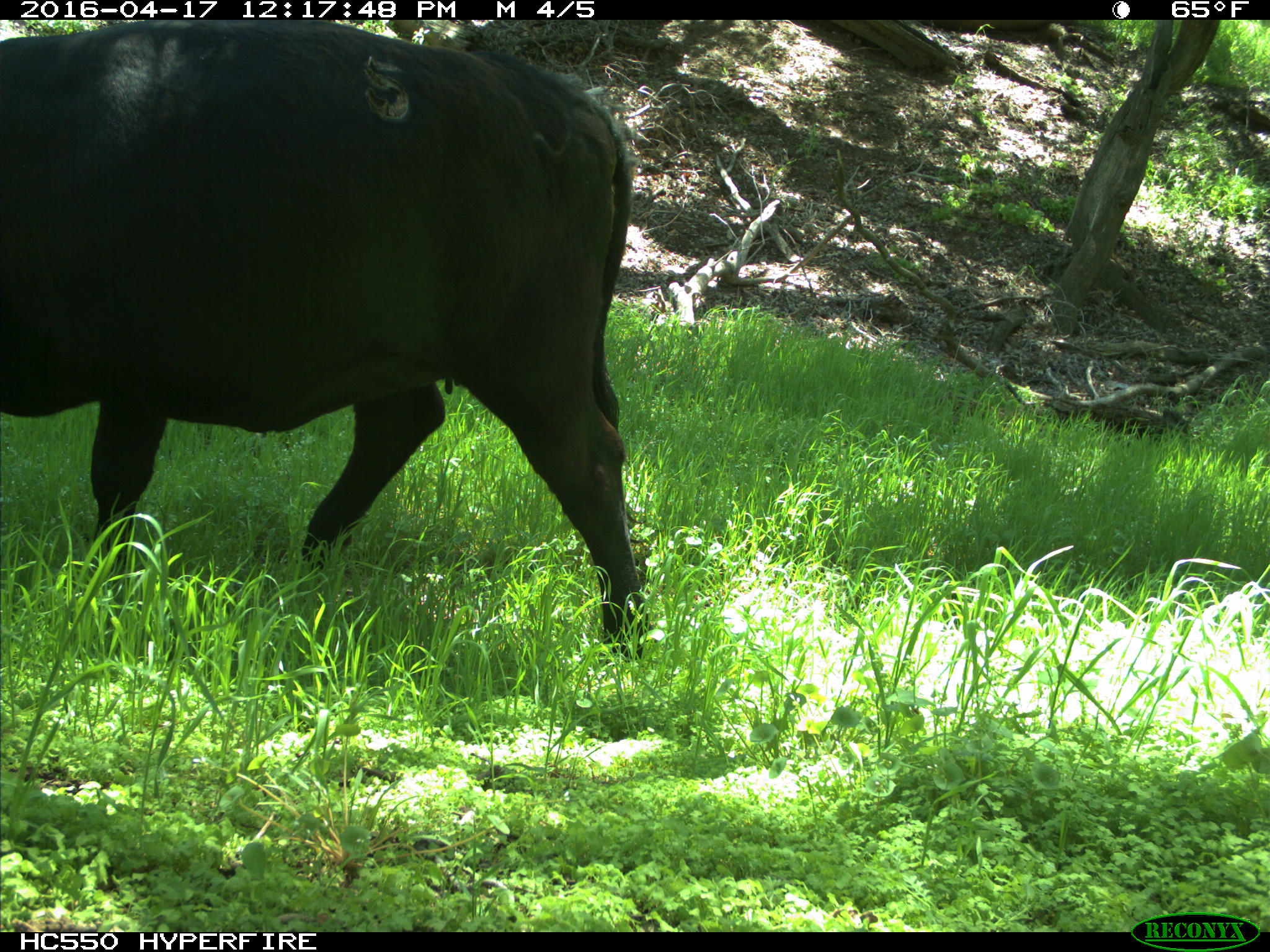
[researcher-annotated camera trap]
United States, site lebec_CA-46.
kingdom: Animalia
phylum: Chordata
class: Mammalia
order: Artiodactyla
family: Bovidae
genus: Bos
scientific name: Bos taurus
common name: domestic cow